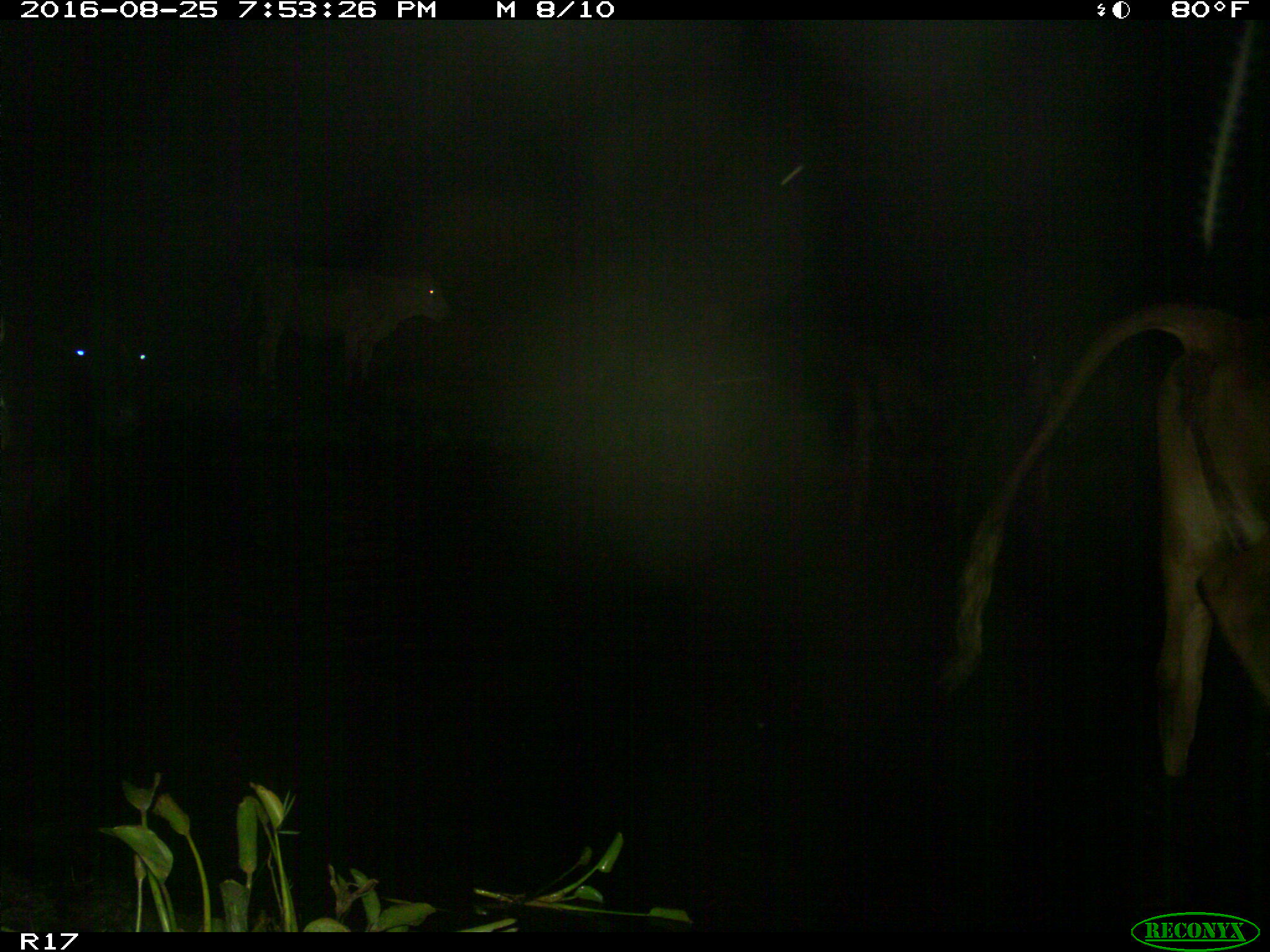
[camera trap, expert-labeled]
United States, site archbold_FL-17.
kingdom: Animalia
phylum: Chordata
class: Mammalia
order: Artiodactyla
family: Bovidae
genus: Bos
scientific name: Bos taurus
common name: domestic cow